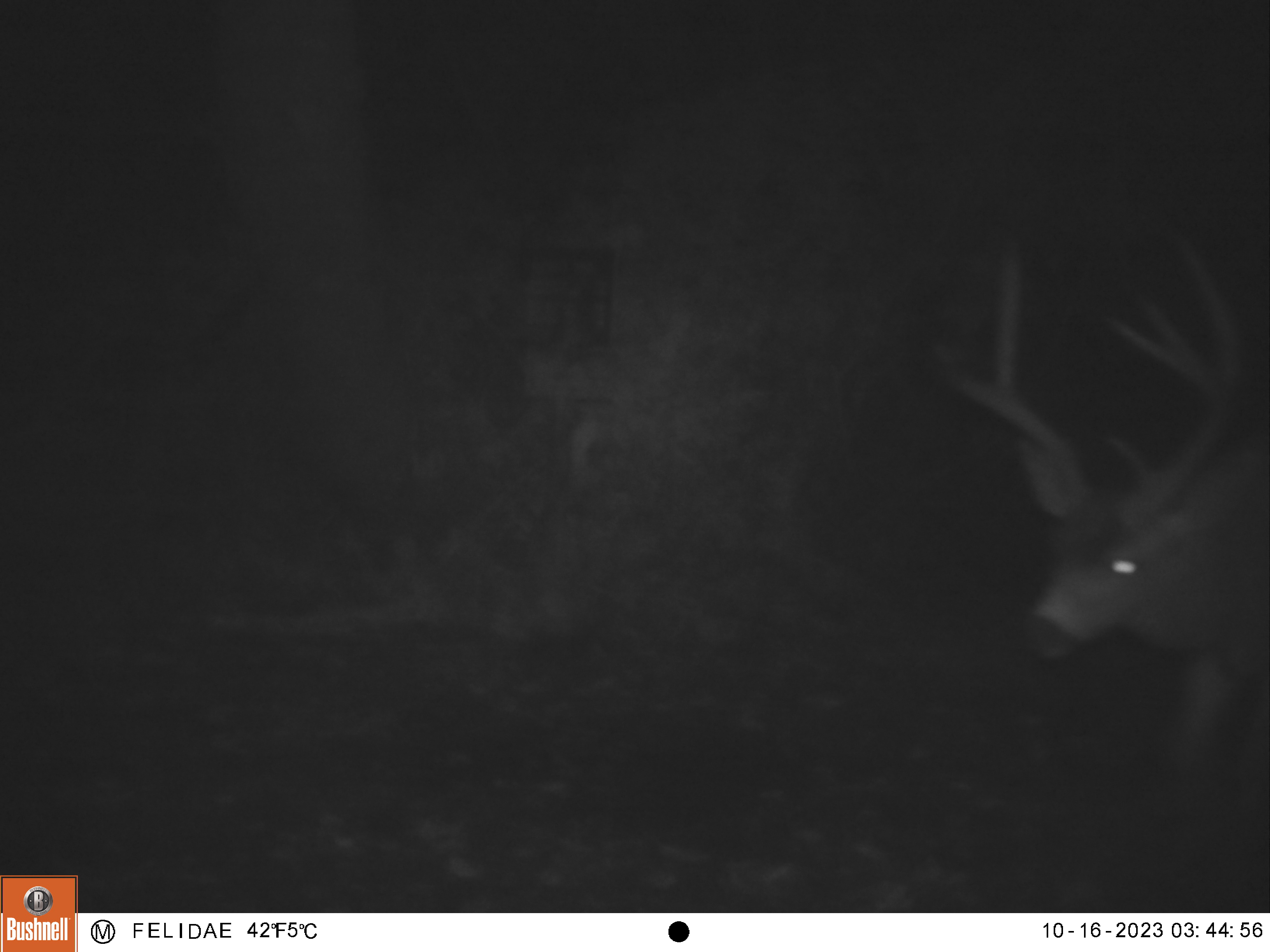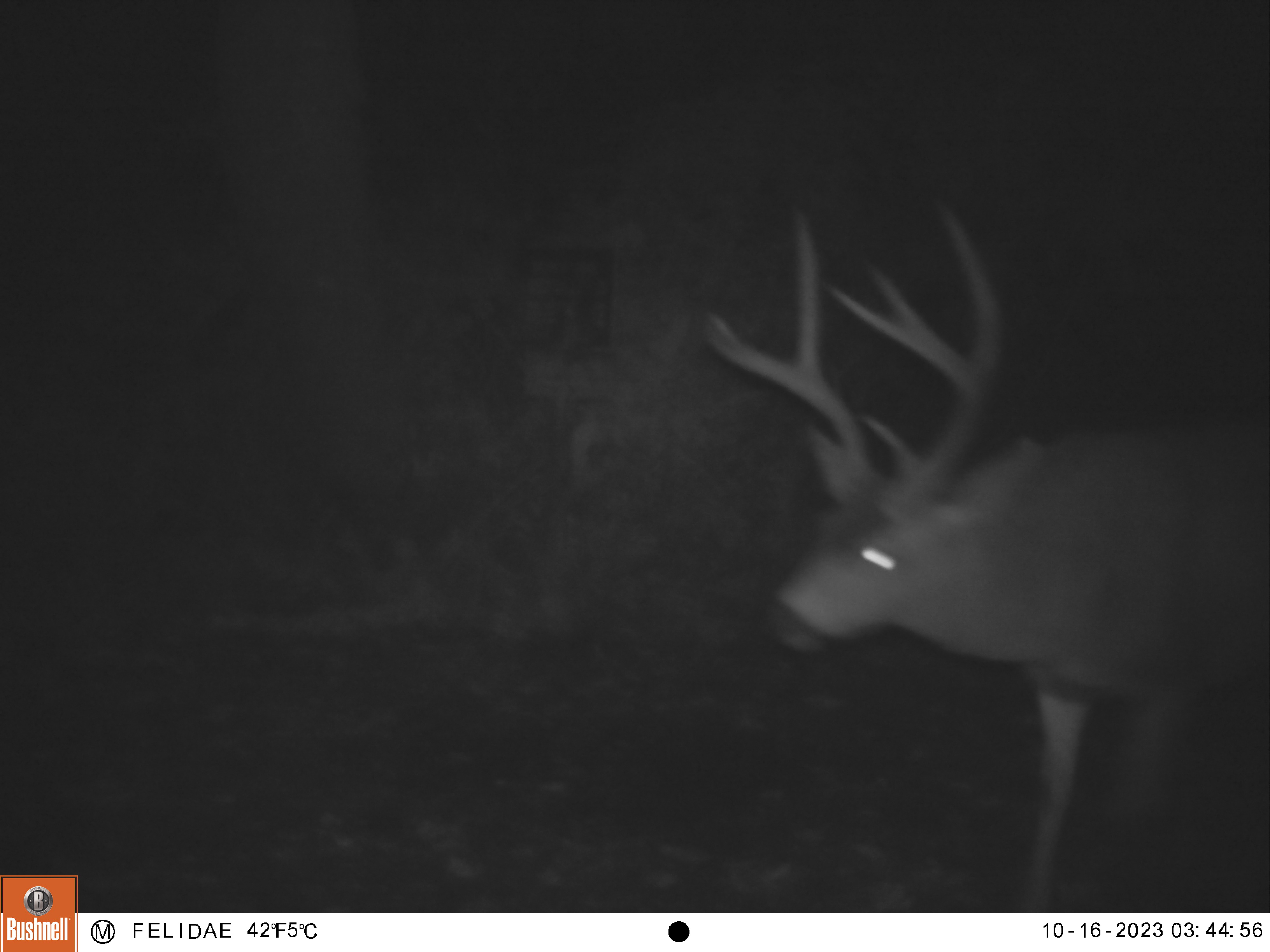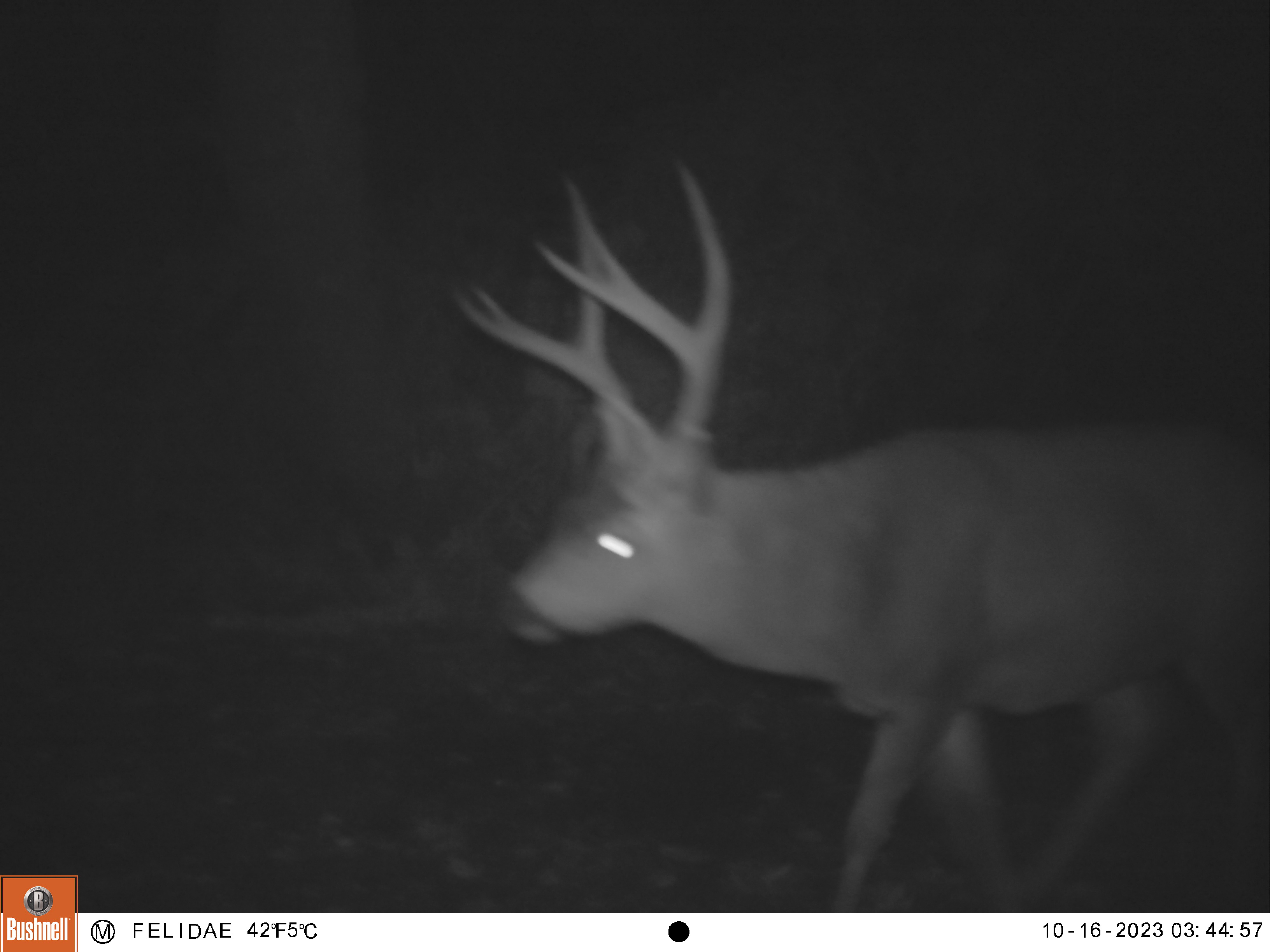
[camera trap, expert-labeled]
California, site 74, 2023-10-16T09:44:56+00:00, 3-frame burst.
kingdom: Animalia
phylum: Chordata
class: Mammalia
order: Artiodactyla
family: Cervidae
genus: Odocoileus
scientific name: Odocoileus hemionus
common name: mule deer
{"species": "mule deer (Odocoileus hemionus)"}